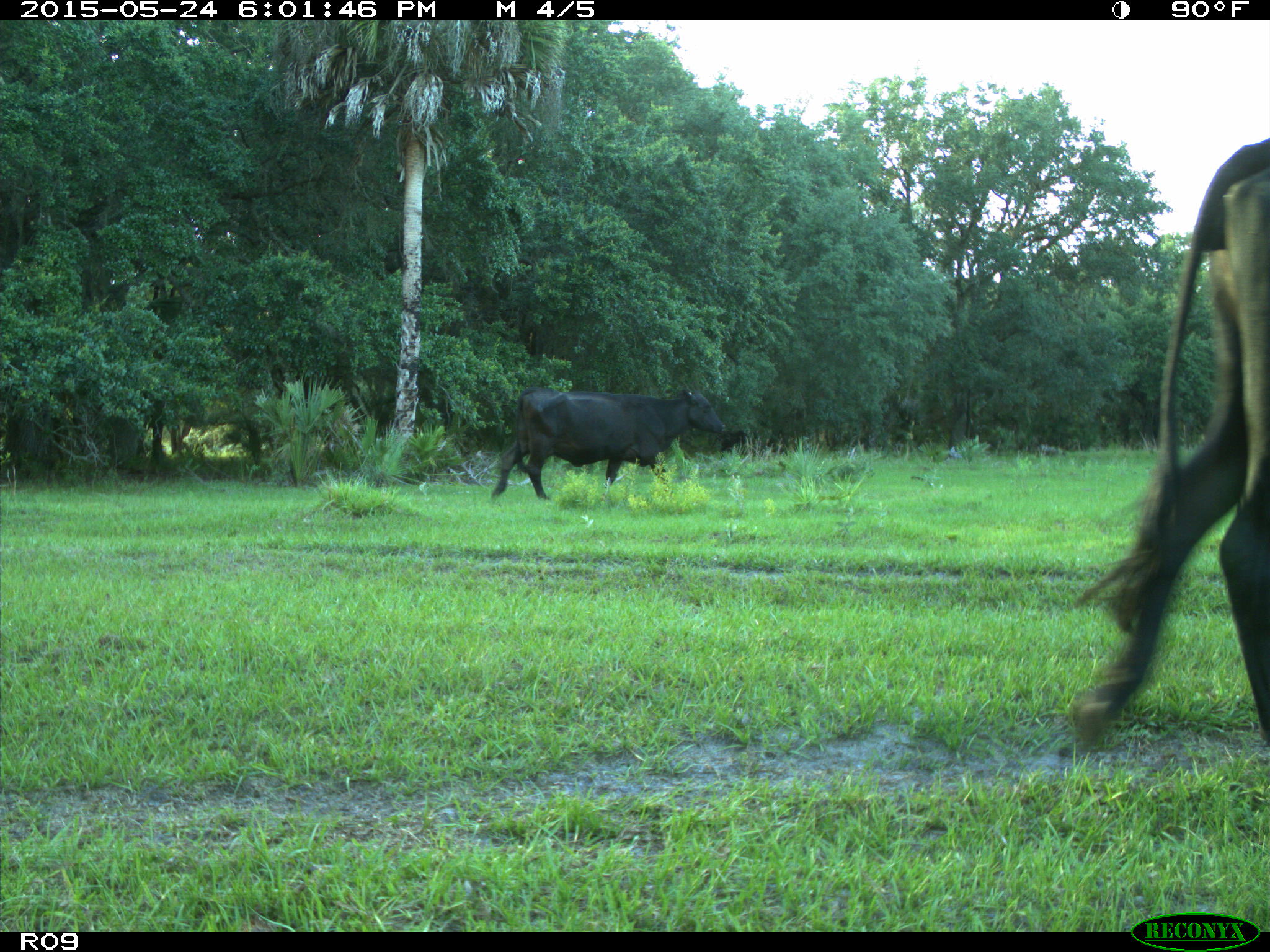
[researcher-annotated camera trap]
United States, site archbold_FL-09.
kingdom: Animalia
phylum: Chordata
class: Mammalia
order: Artiodactyla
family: Bovidae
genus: Bos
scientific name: Bos taurus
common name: domestic cow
Bos taurus (domestic cow).